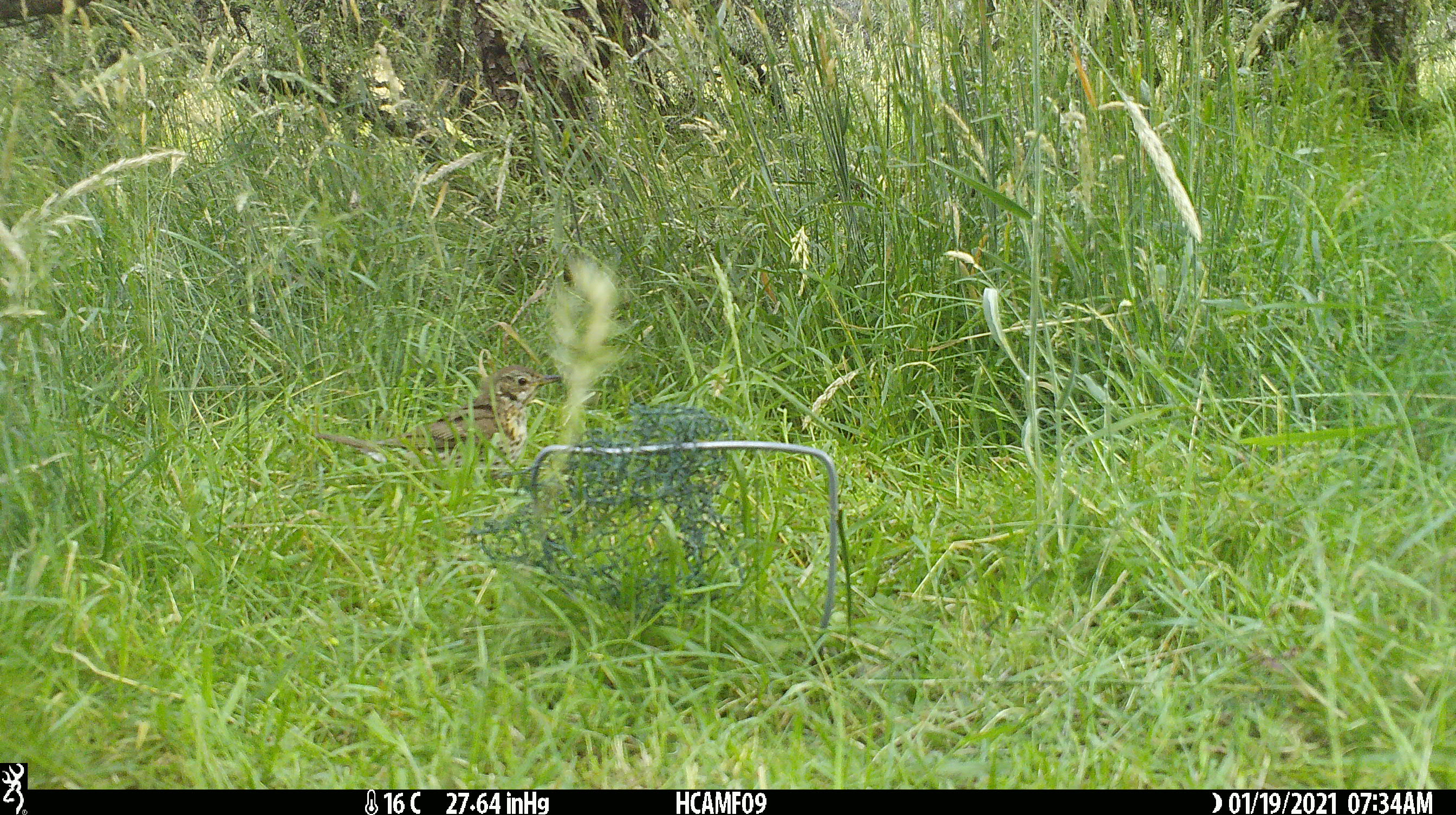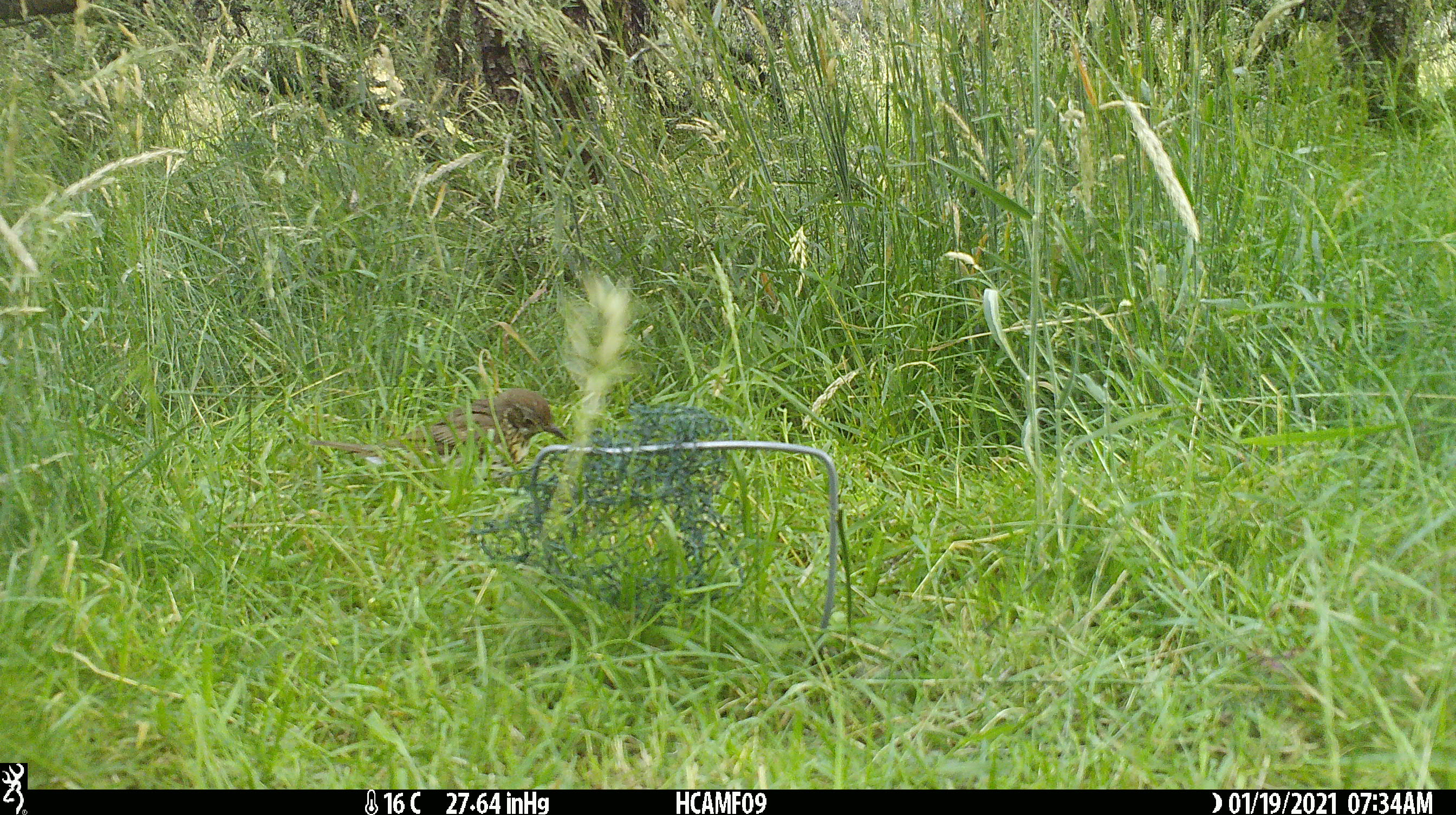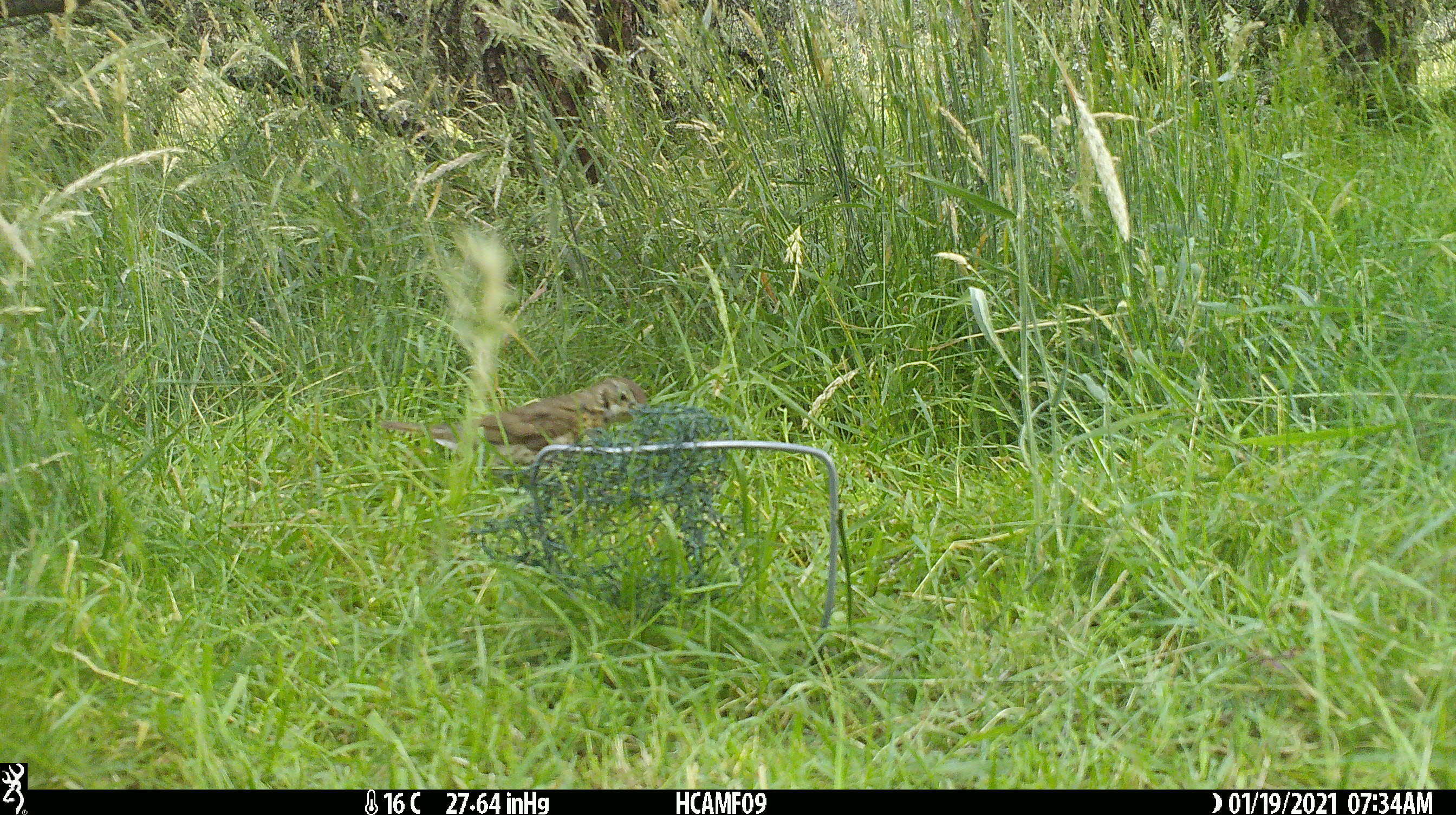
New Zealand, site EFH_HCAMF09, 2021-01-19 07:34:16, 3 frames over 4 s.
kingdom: Animalia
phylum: Chordata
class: Aves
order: Passeriformes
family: Turdidae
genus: Turdus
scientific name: Turdus philomelos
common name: song thrush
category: thrush